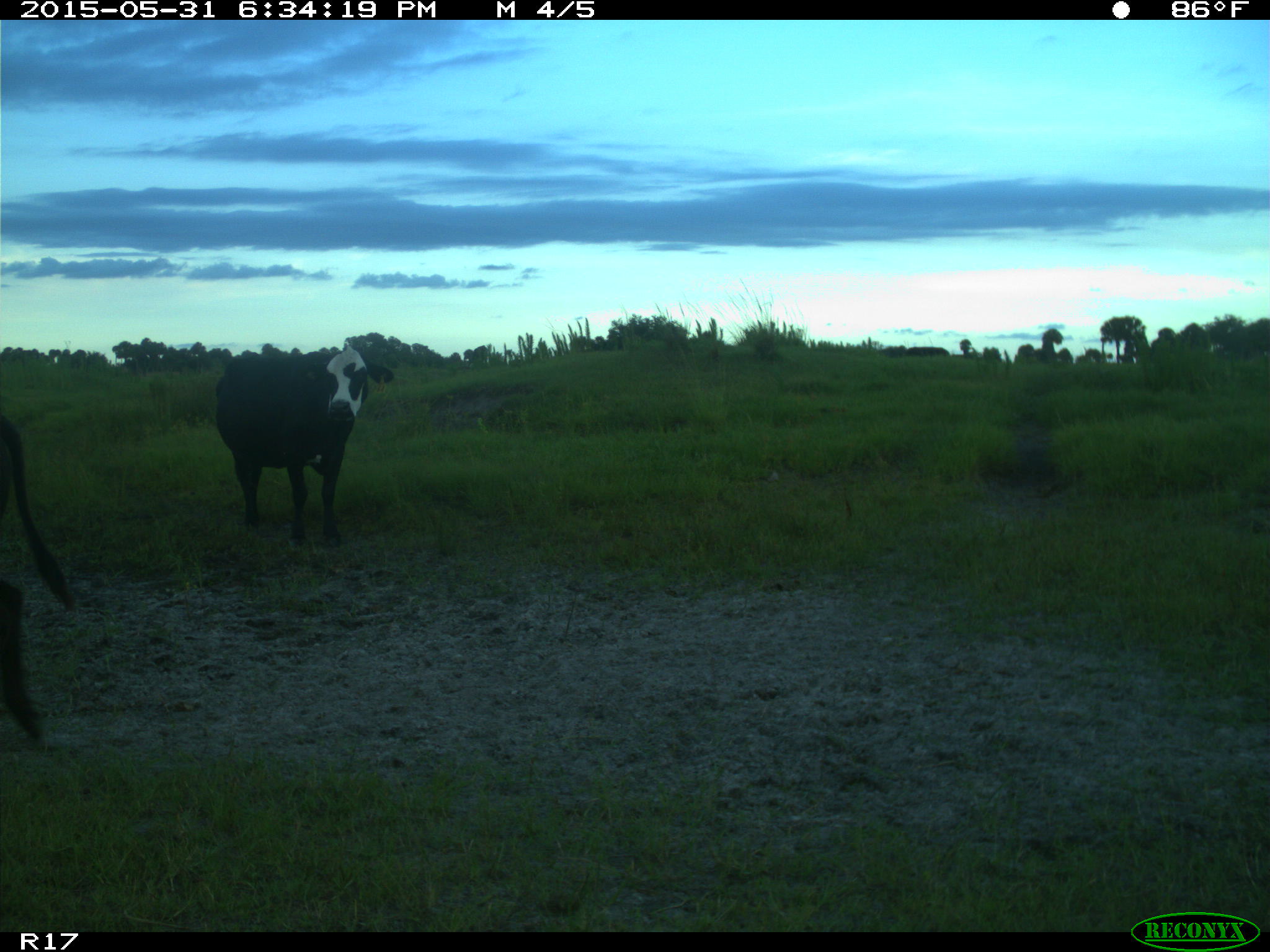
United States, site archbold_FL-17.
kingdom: Animalia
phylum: Chordata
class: Mammalia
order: Artiodactyla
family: Bovidae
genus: Bos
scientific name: Bos taurus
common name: domestic cow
Bos taurus (domestic cow).